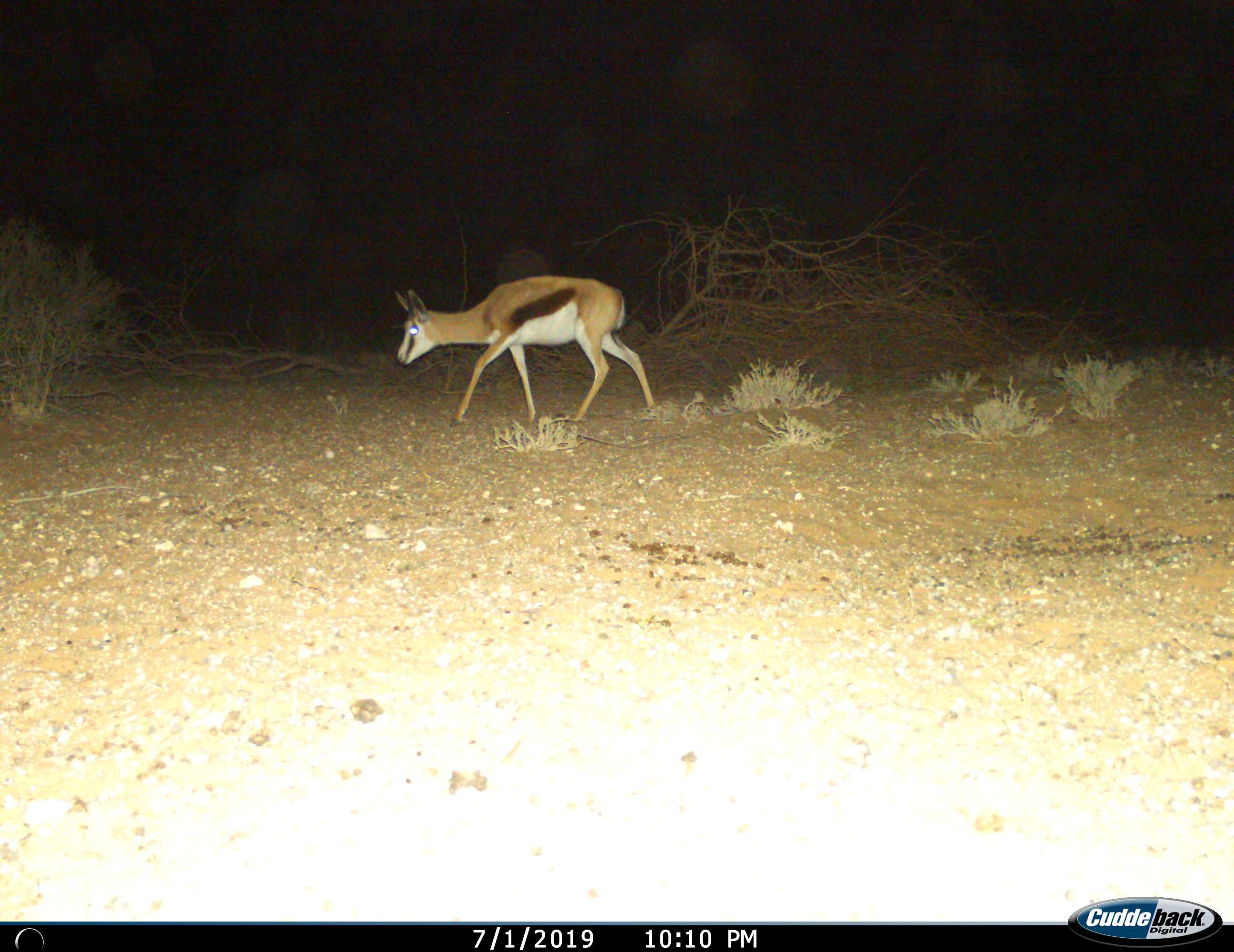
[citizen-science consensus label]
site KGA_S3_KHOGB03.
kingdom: Animalia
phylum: Chordata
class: Mammalia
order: Artiodactyla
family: Bovidae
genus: Antidorcas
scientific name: Antidorcas marsupialis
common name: springbok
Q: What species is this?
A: Springbok (Antidorcas marsupialis).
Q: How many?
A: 1.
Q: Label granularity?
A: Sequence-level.